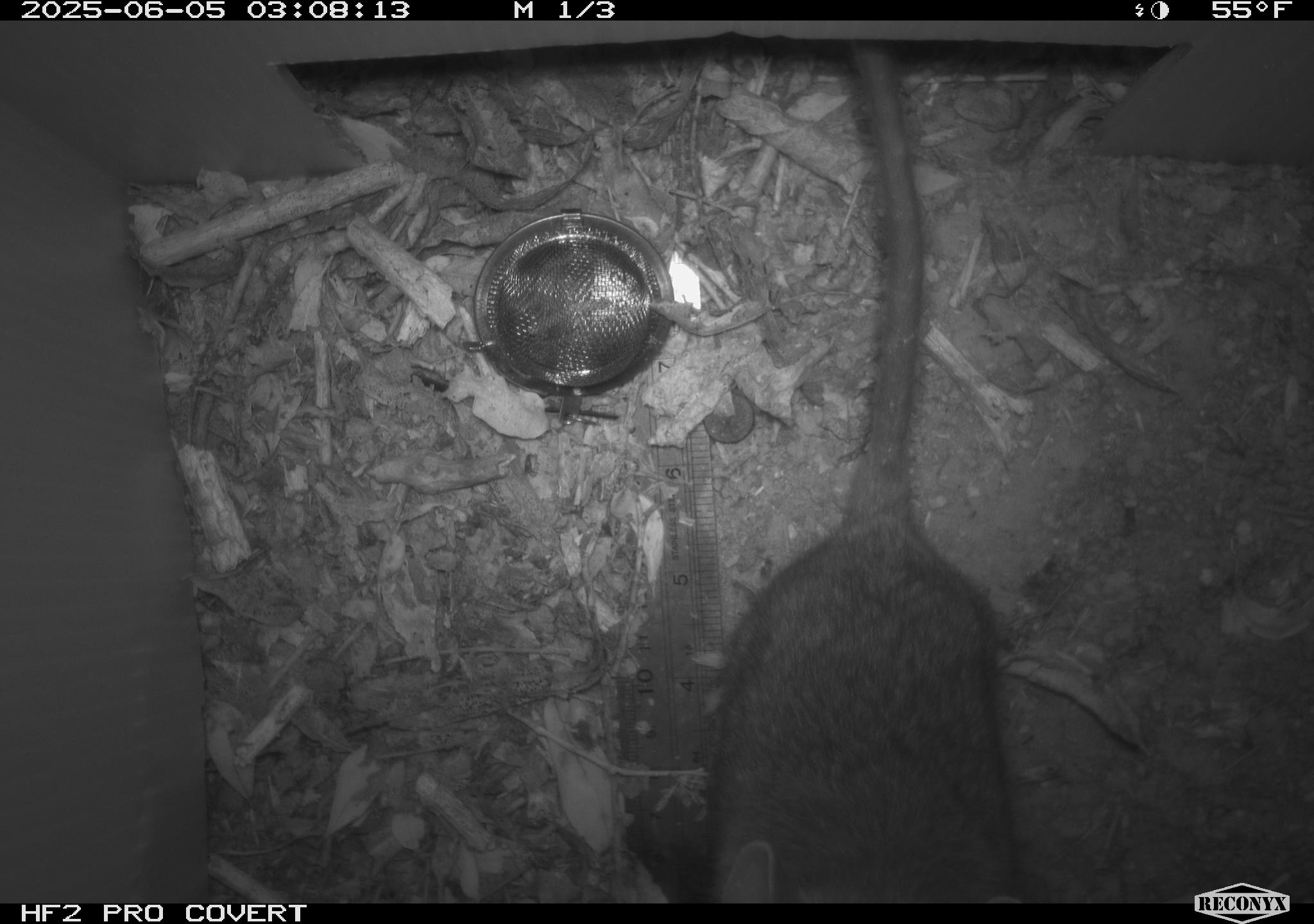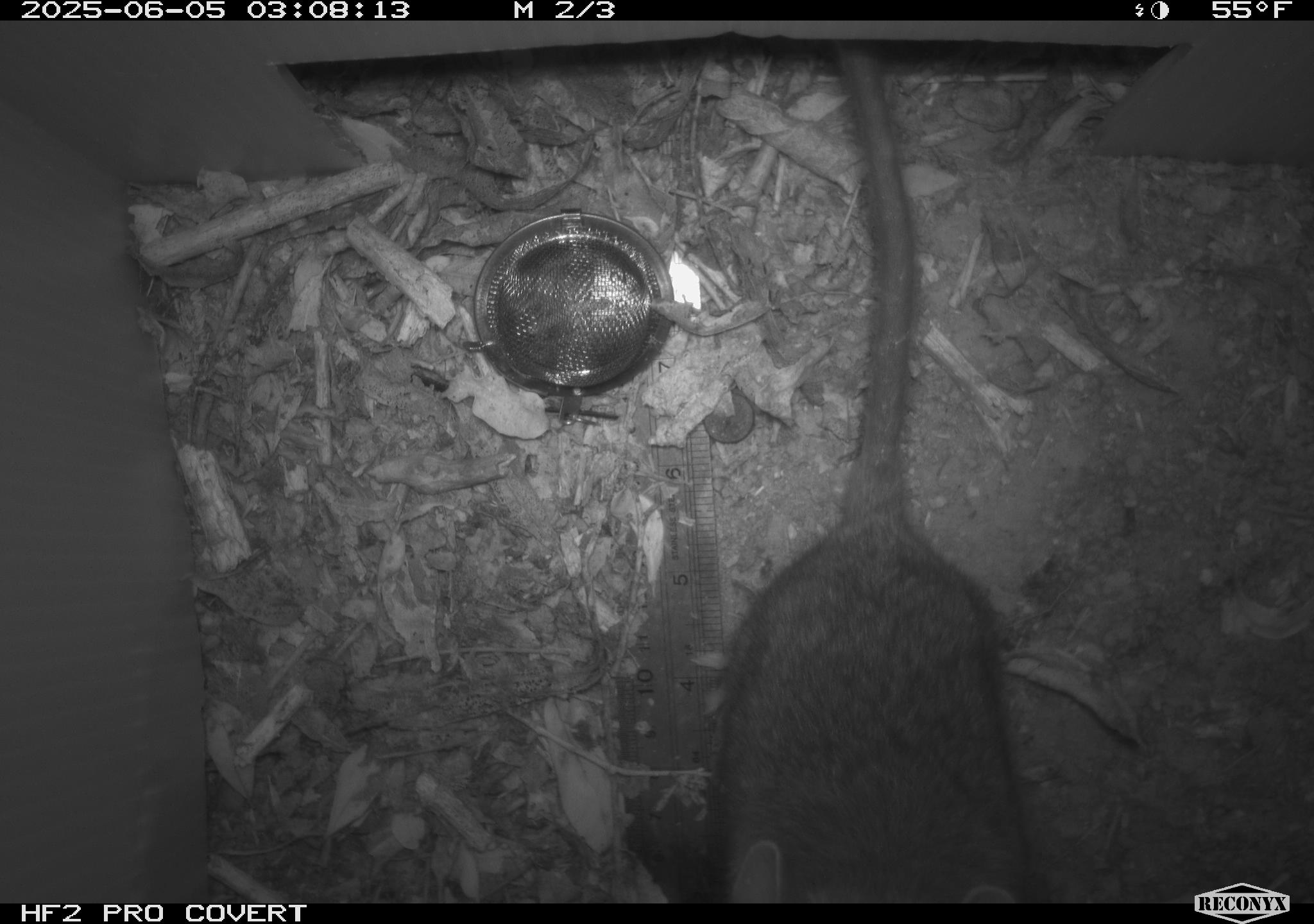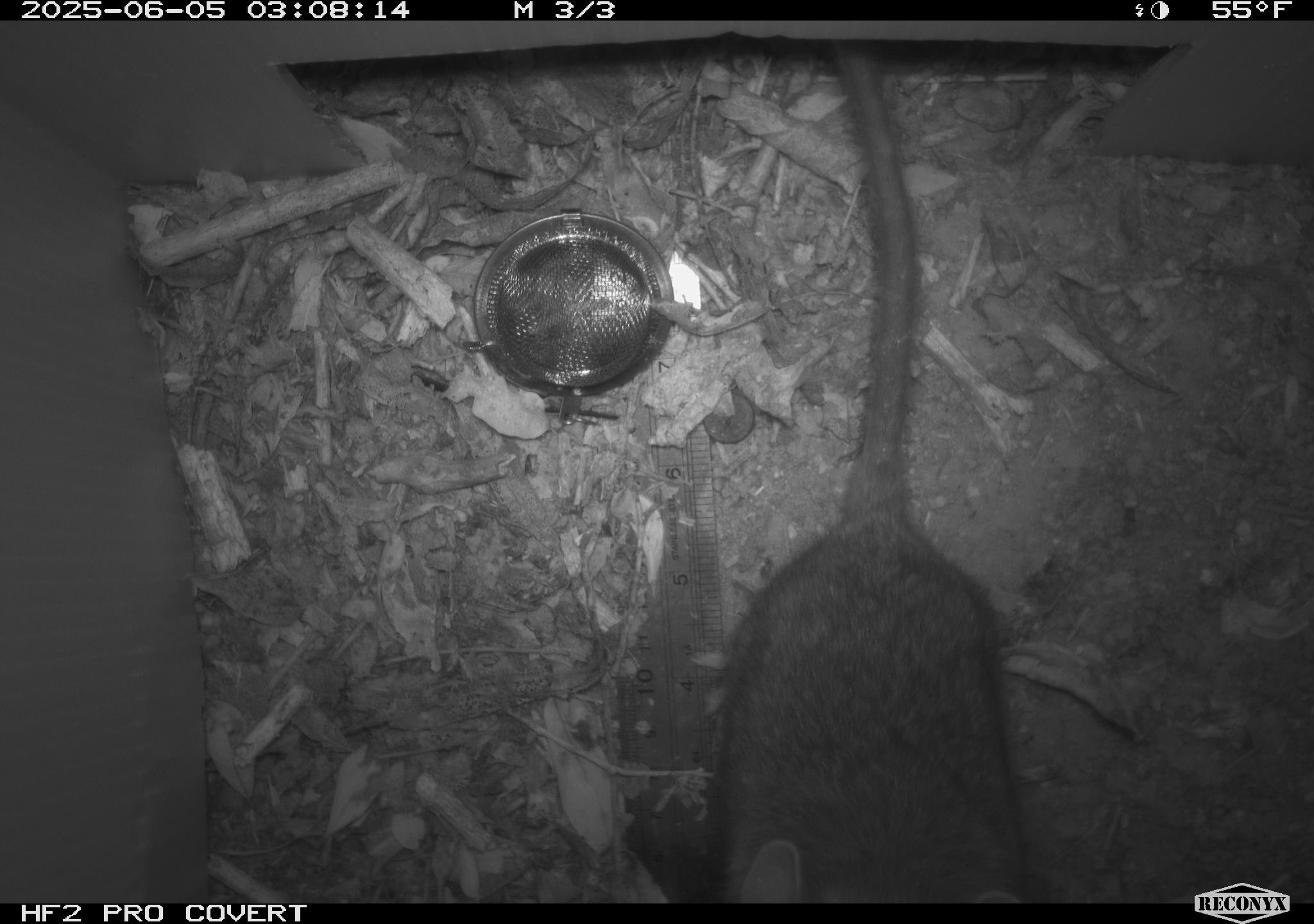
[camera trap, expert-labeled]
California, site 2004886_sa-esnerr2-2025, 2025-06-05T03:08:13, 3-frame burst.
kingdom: Animalia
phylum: Chordata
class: Mammalia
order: Rodentia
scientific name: Rodentia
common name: rodent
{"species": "rodent (Rodentia)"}